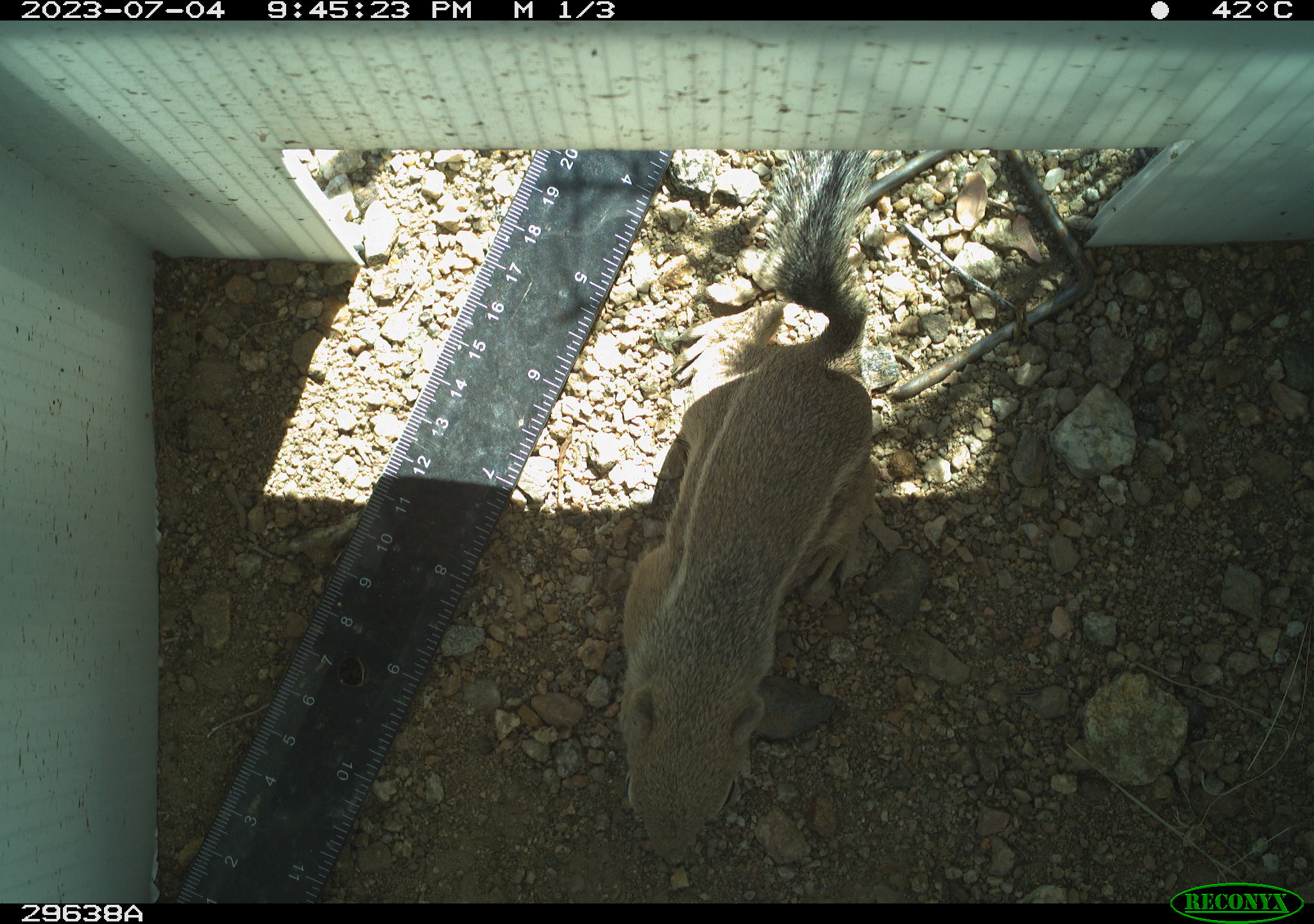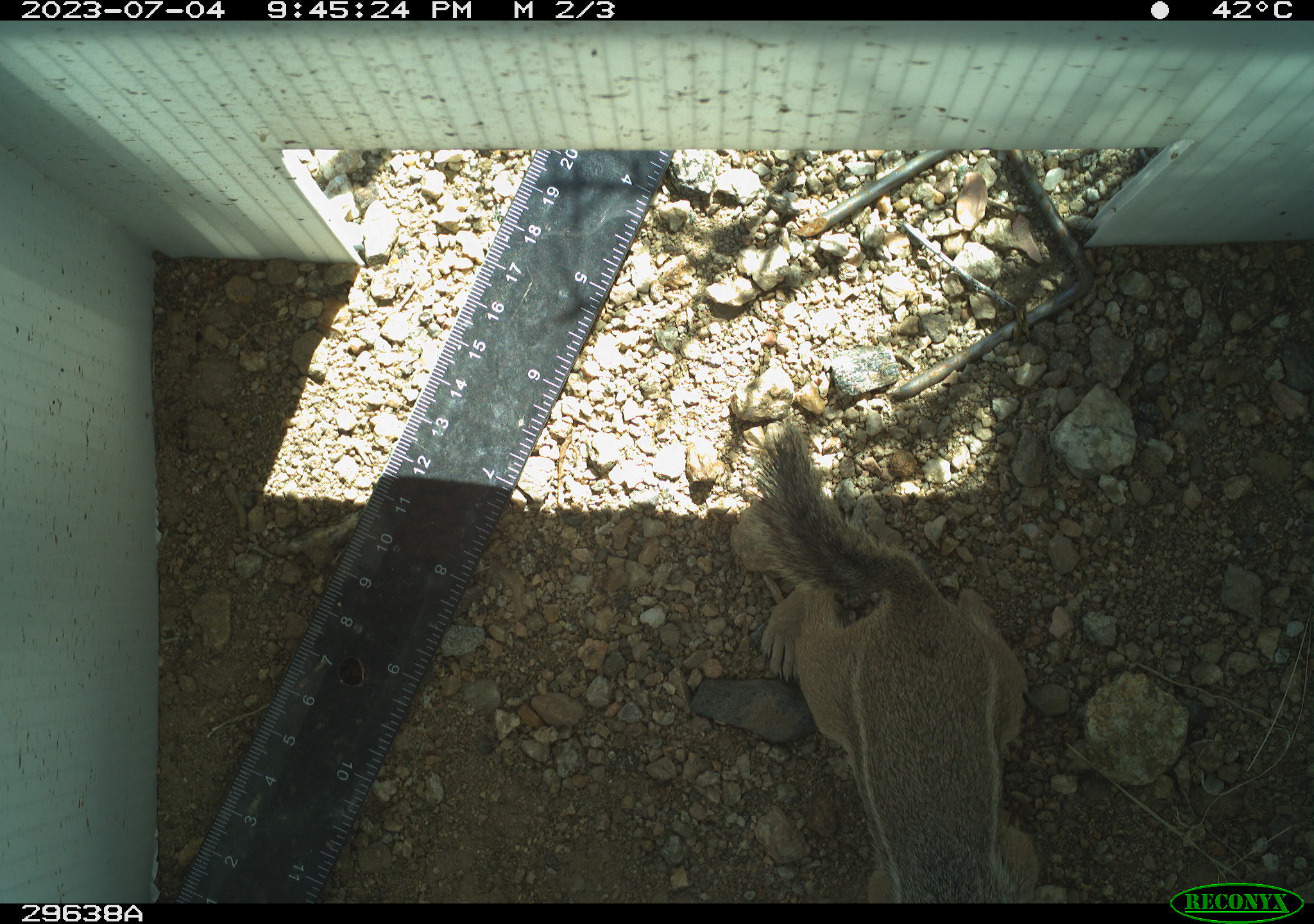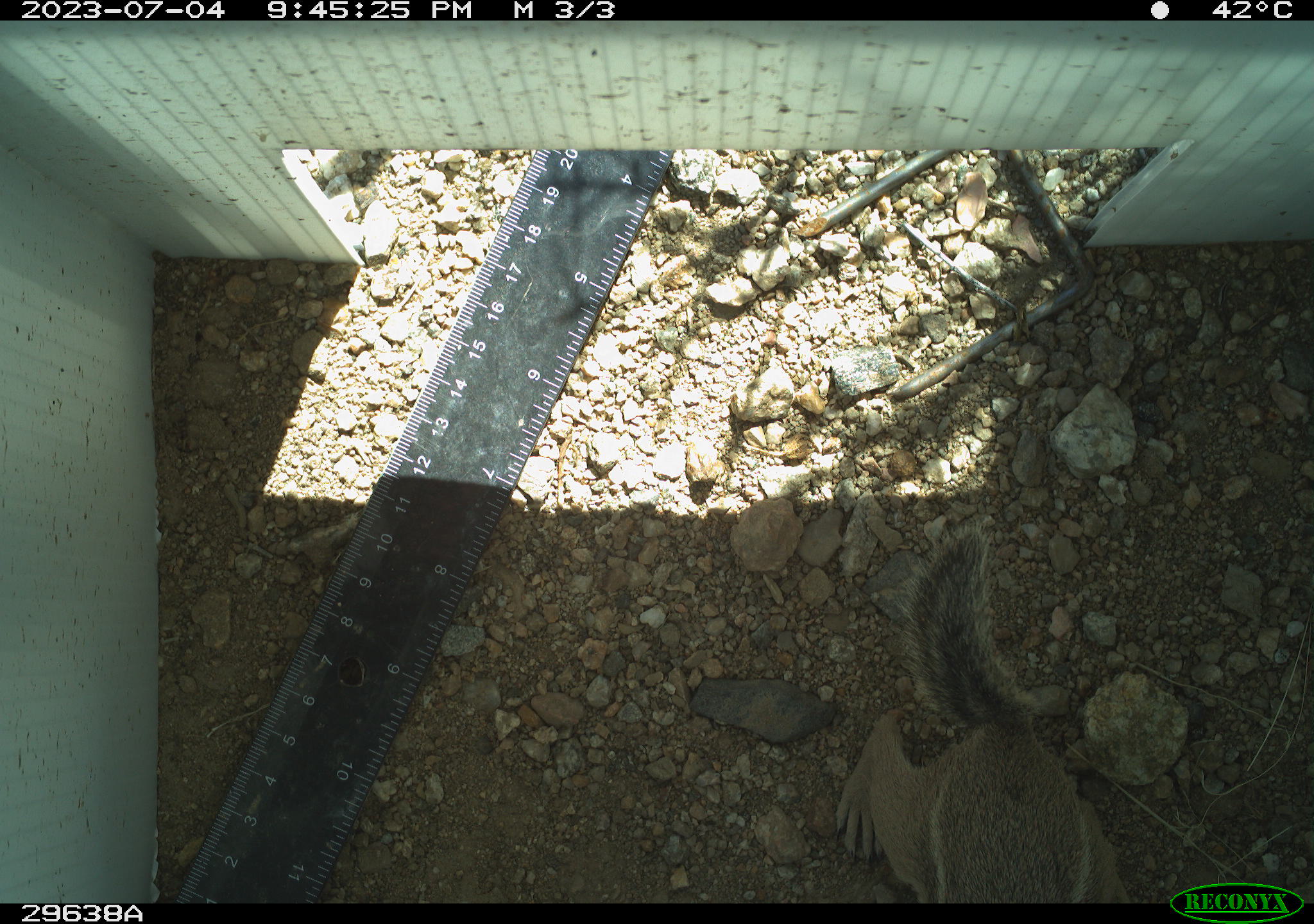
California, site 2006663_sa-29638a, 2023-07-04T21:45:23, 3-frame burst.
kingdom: Animalia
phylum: Chordata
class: Mammalia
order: Rodentia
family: Sciuridae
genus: Ammospermophilus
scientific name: Ammospermophilus leucurus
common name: white-tailed antelope squirrel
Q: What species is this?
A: White-tailed antelope squirrel (Ammospermophilus leucurus).